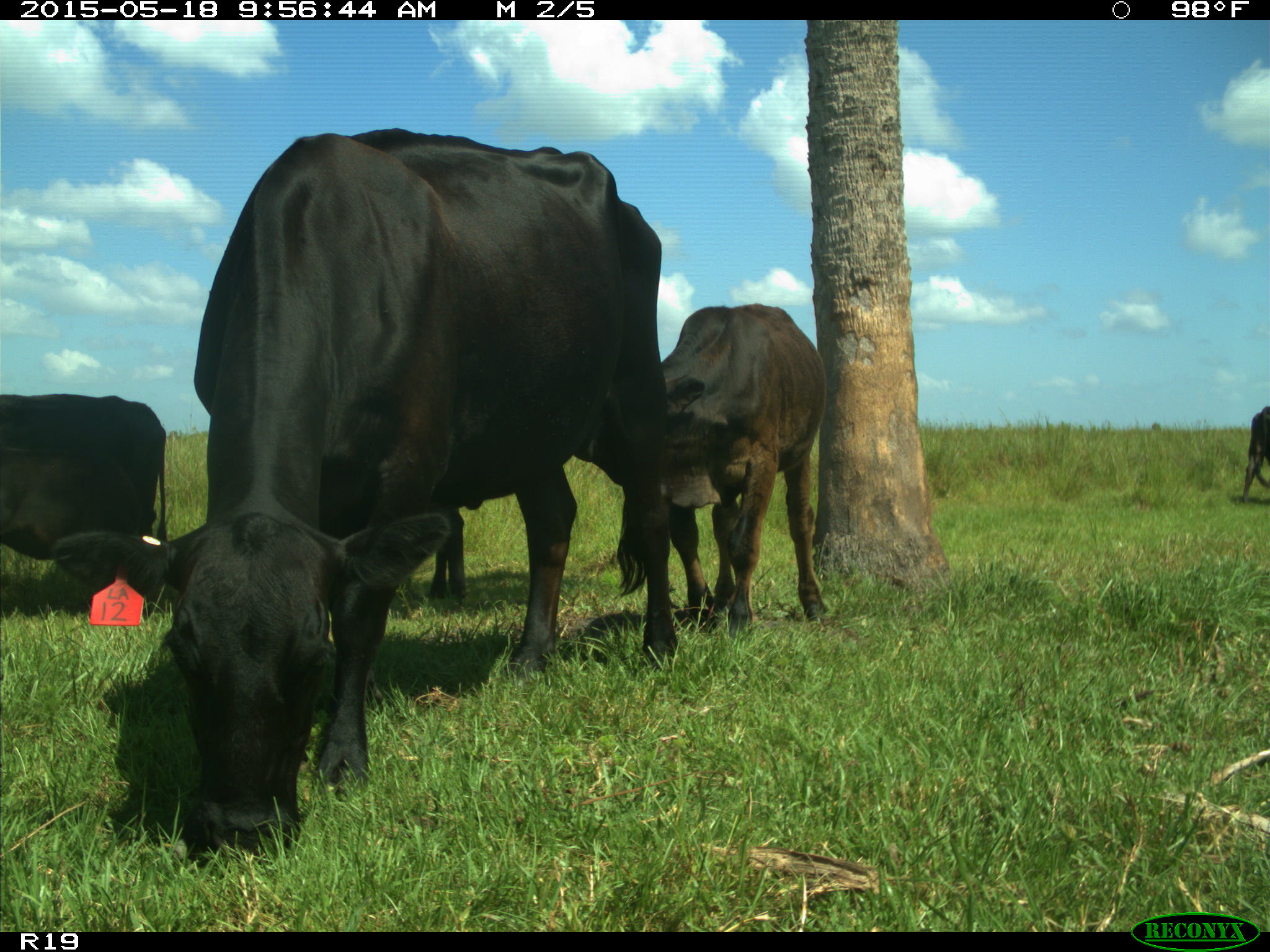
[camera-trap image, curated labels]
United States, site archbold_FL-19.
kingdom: Animalia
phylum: Chordata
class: Mammalia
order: Artiodactyla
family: Bovidae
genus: Bos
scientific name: Bos taurus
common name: domestic cow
Bos taurus (domestic cow).